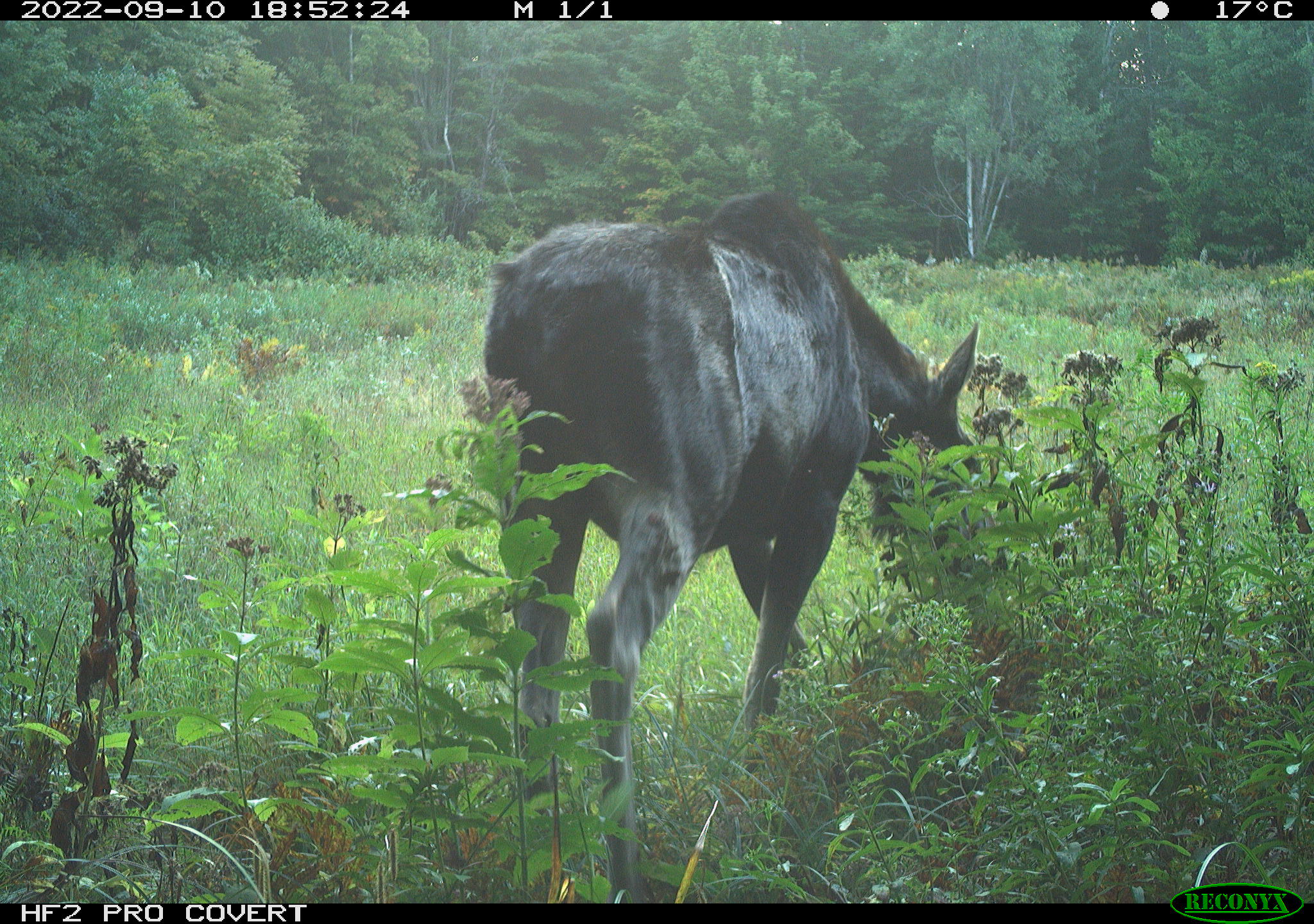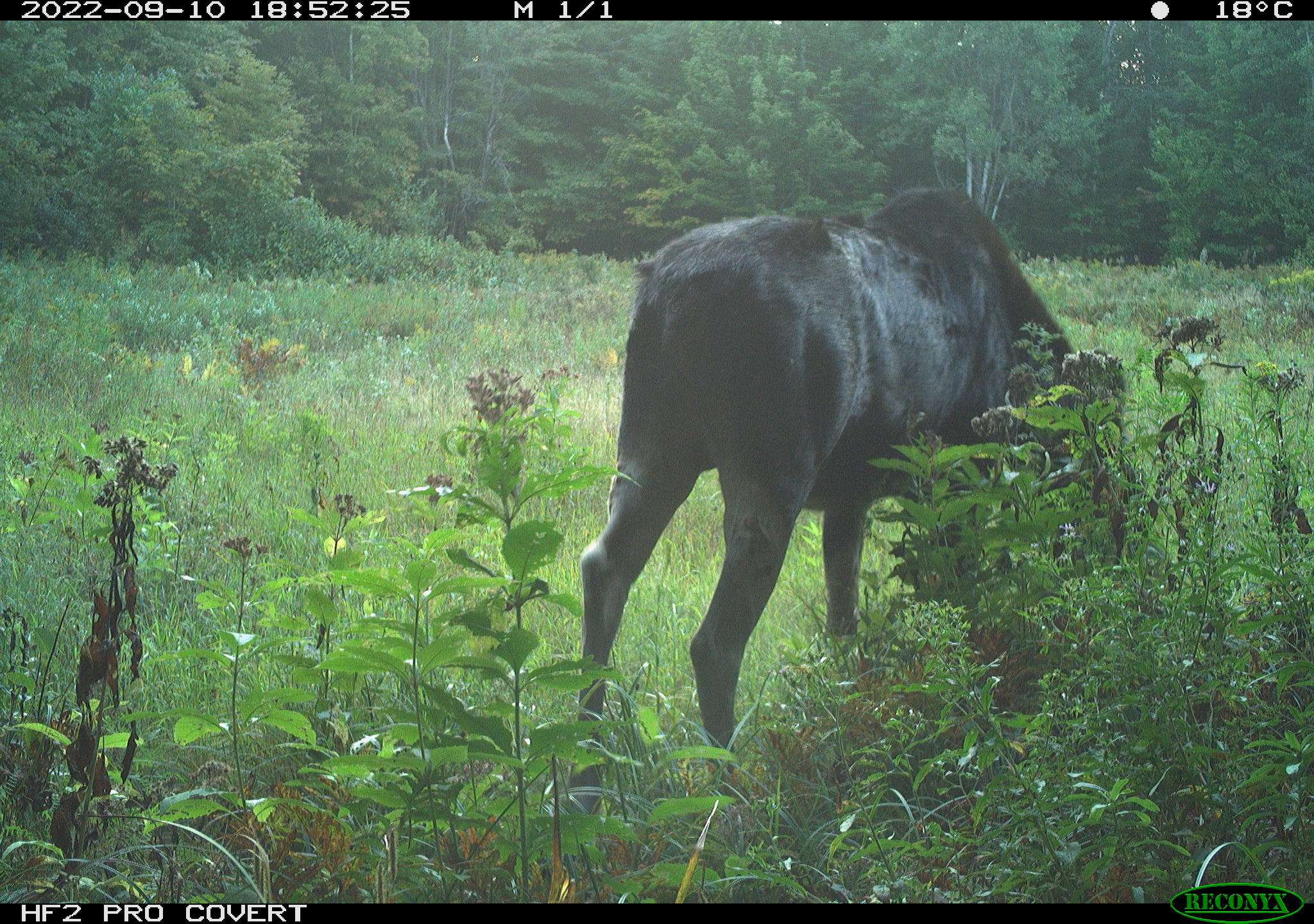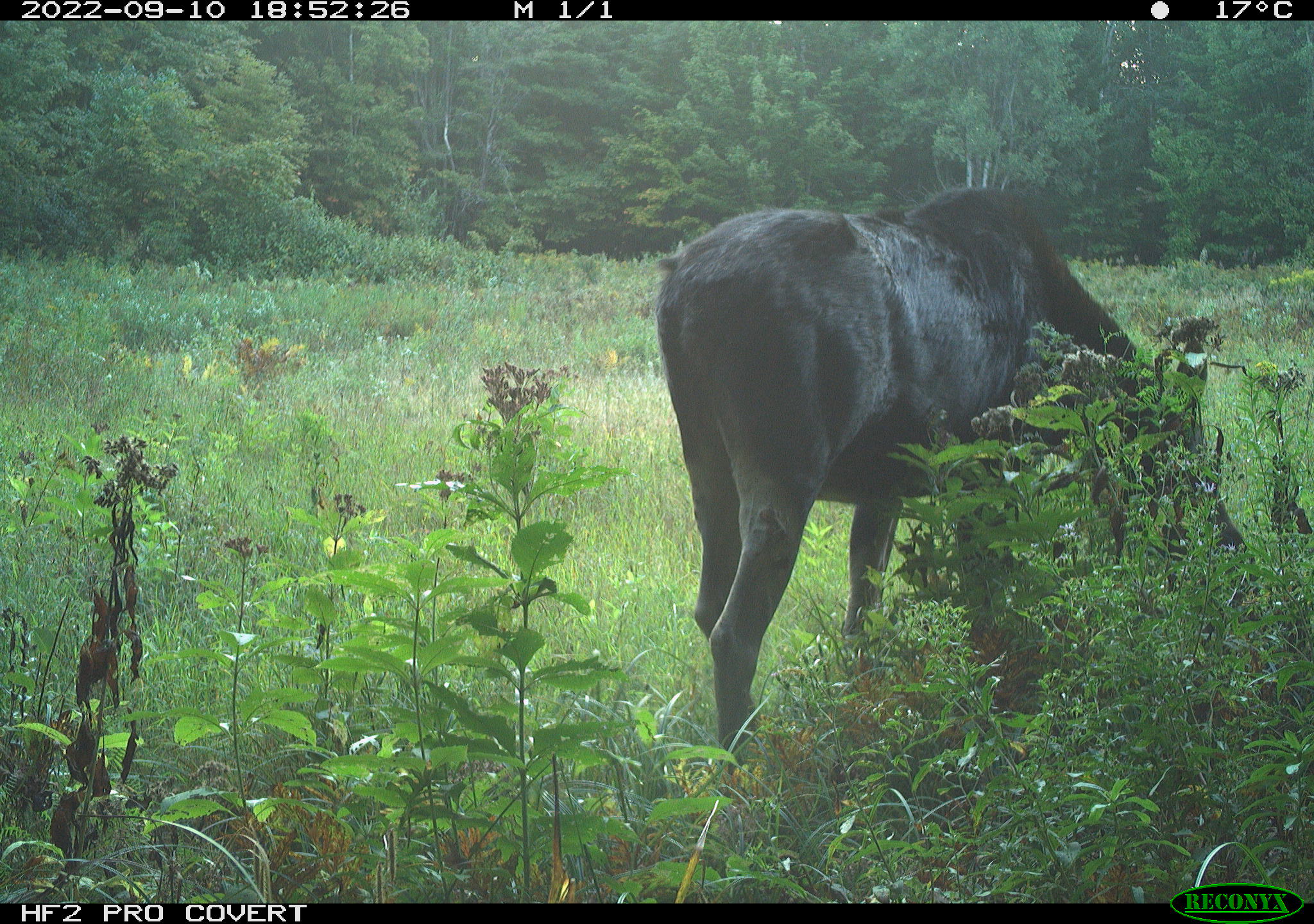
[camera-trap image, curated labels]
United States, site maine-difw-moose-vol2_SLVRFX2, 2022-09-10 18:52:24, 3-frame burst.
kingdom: Animalia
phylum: Chordata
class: Mammalia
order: Artiodactyla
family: Cervidae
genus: Alces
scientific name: Alces alces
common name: moose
Moose (Alces alces).